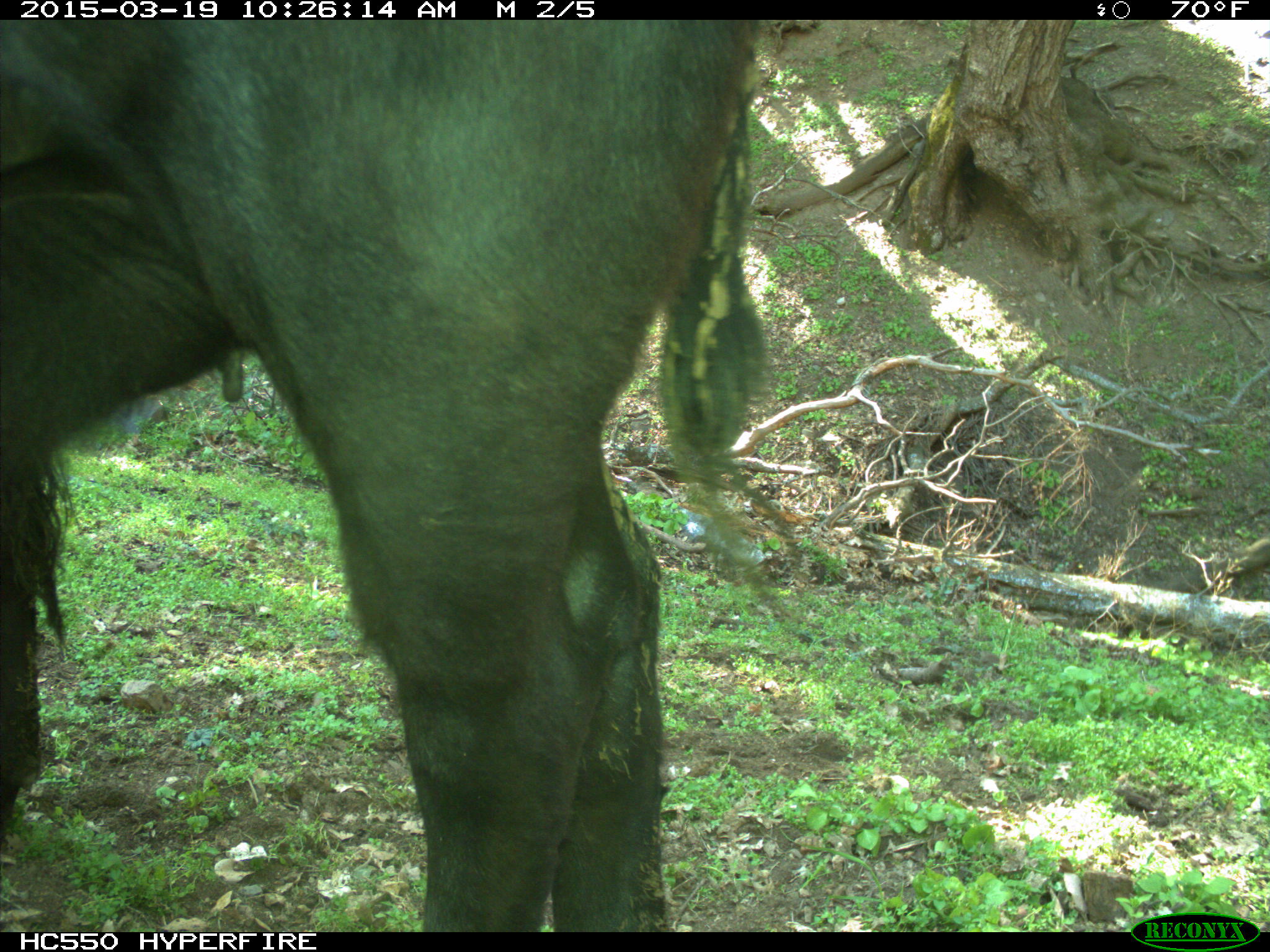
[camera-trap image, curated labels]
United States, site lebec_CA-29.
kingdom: Animalia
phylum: Chordata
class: Mammalia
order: Artiodactyla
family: Bovidae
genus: Bos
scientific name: Bos taurus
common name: domestic cow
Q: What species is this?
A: Bos taurus (domestic cow).